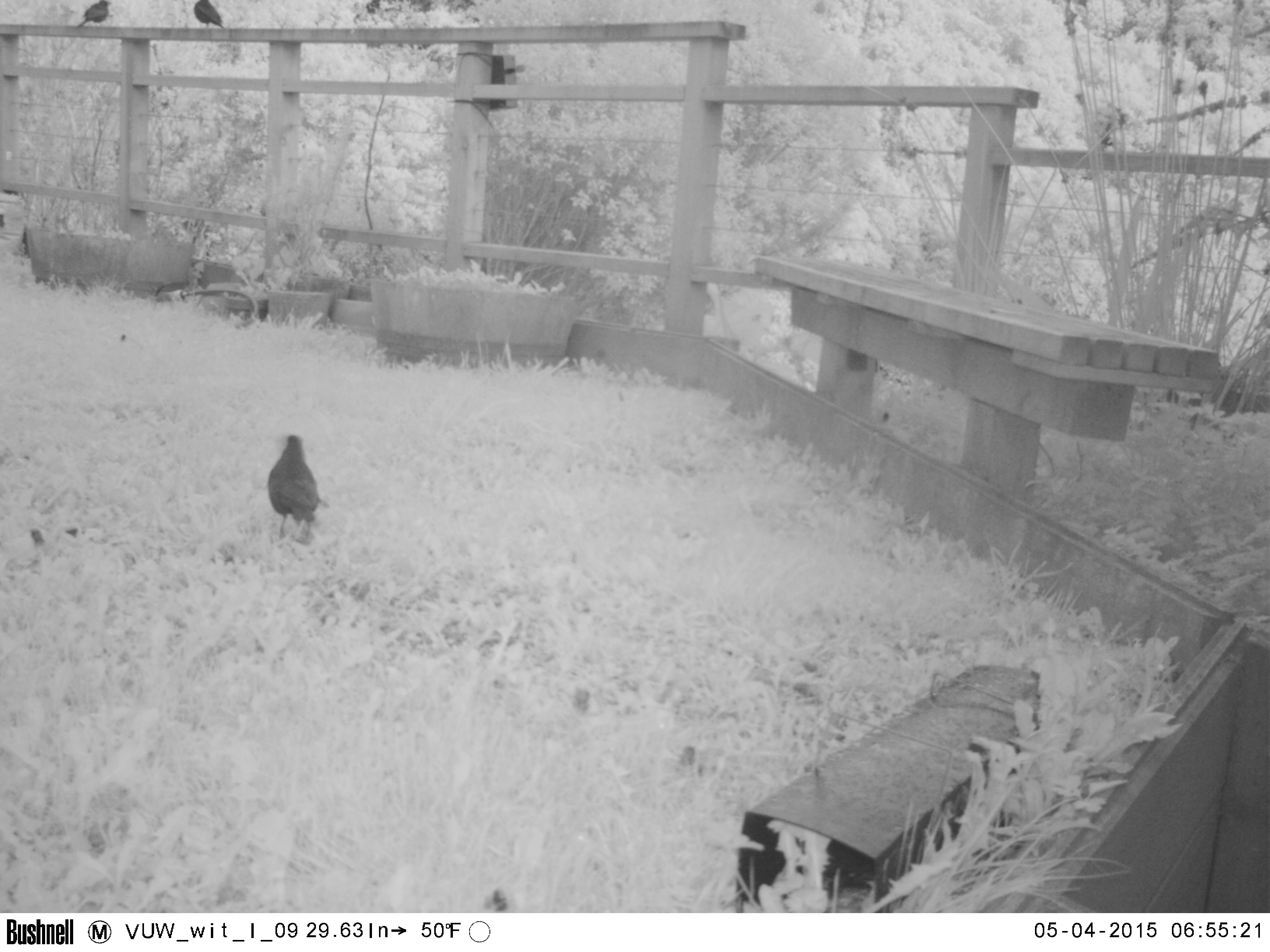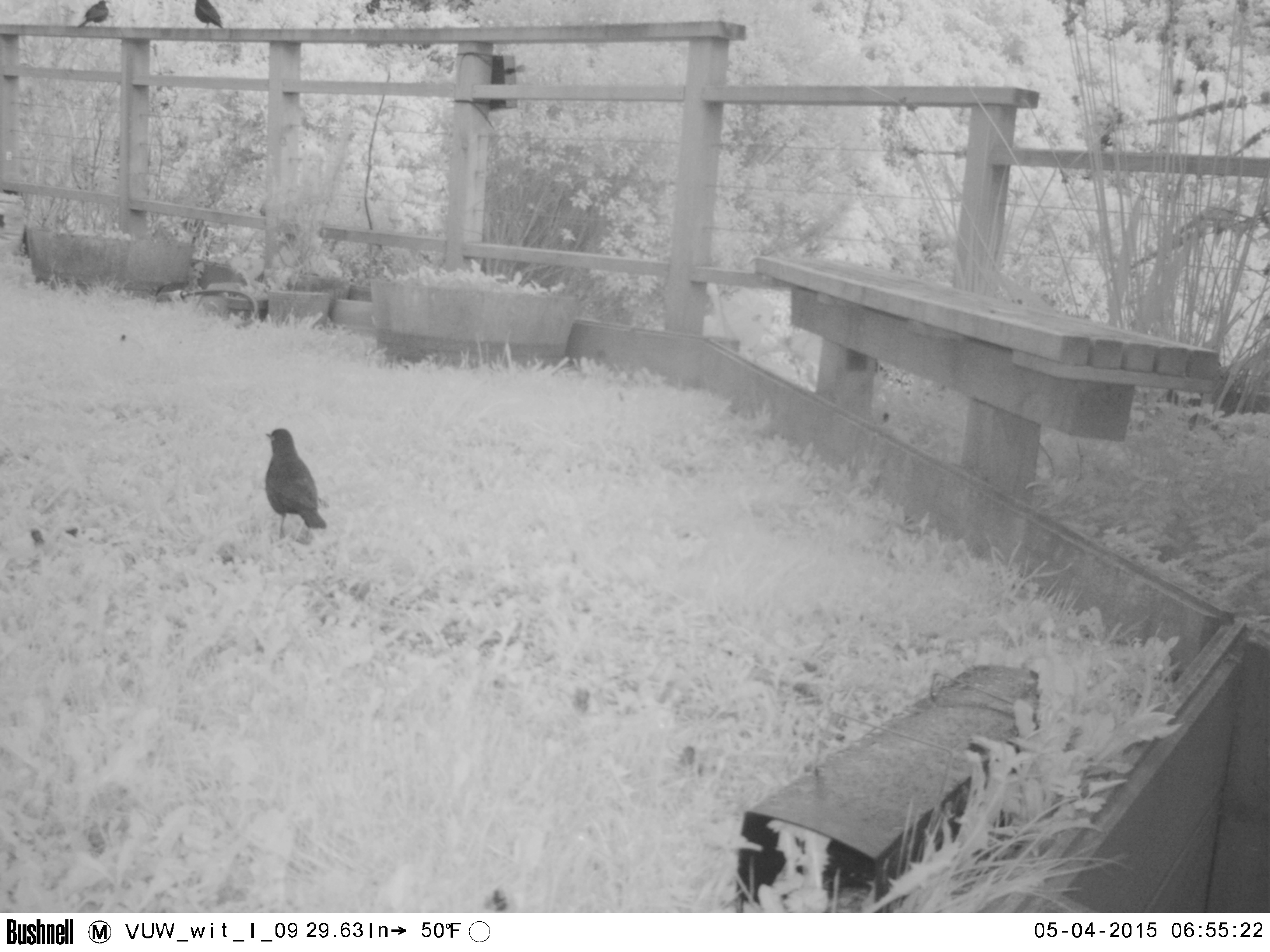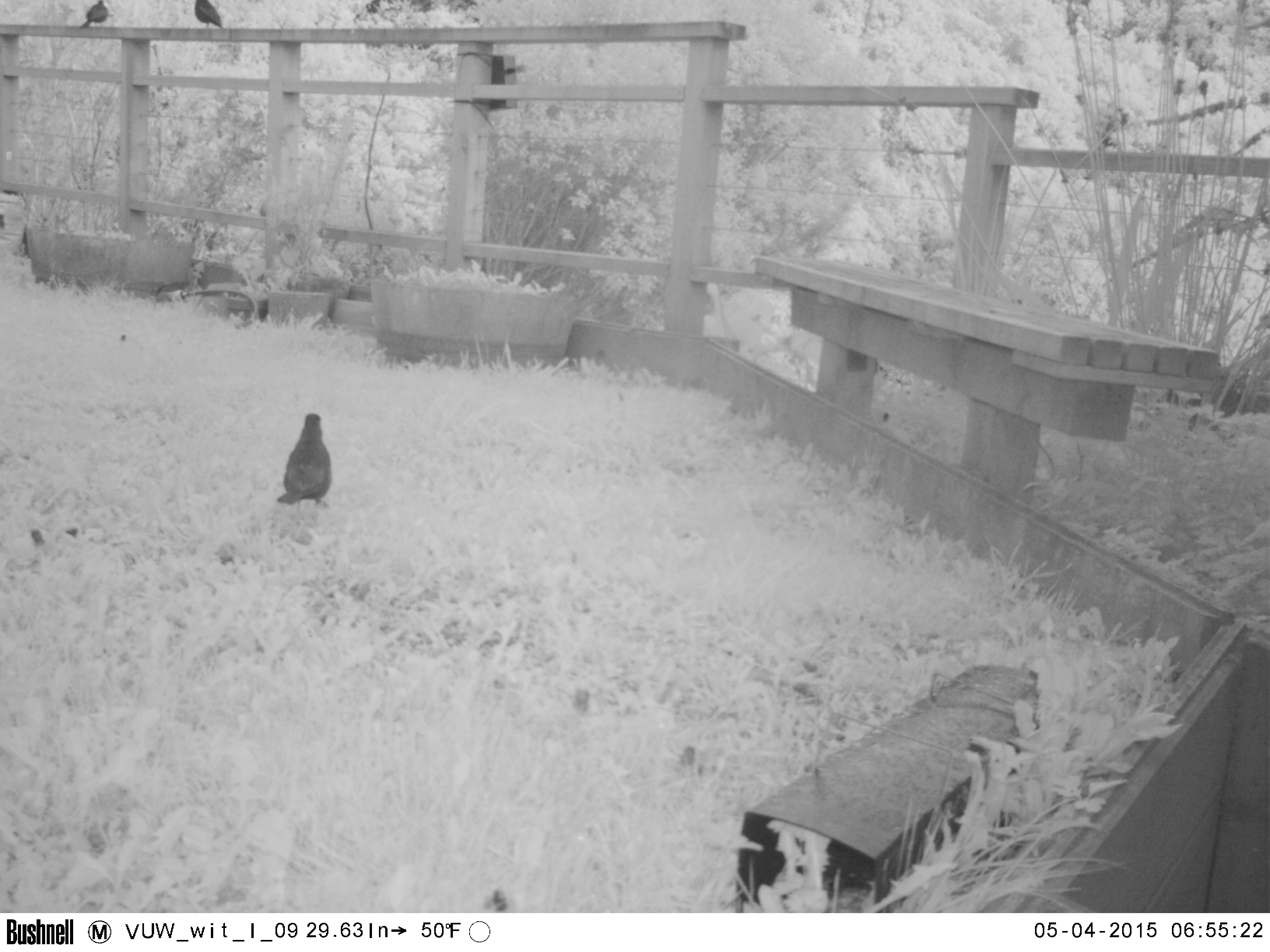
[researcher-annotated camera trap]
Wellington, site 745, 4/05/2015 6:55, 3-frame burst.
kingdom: Animalia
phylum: Chordata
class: Aves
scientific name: Aves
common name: bird